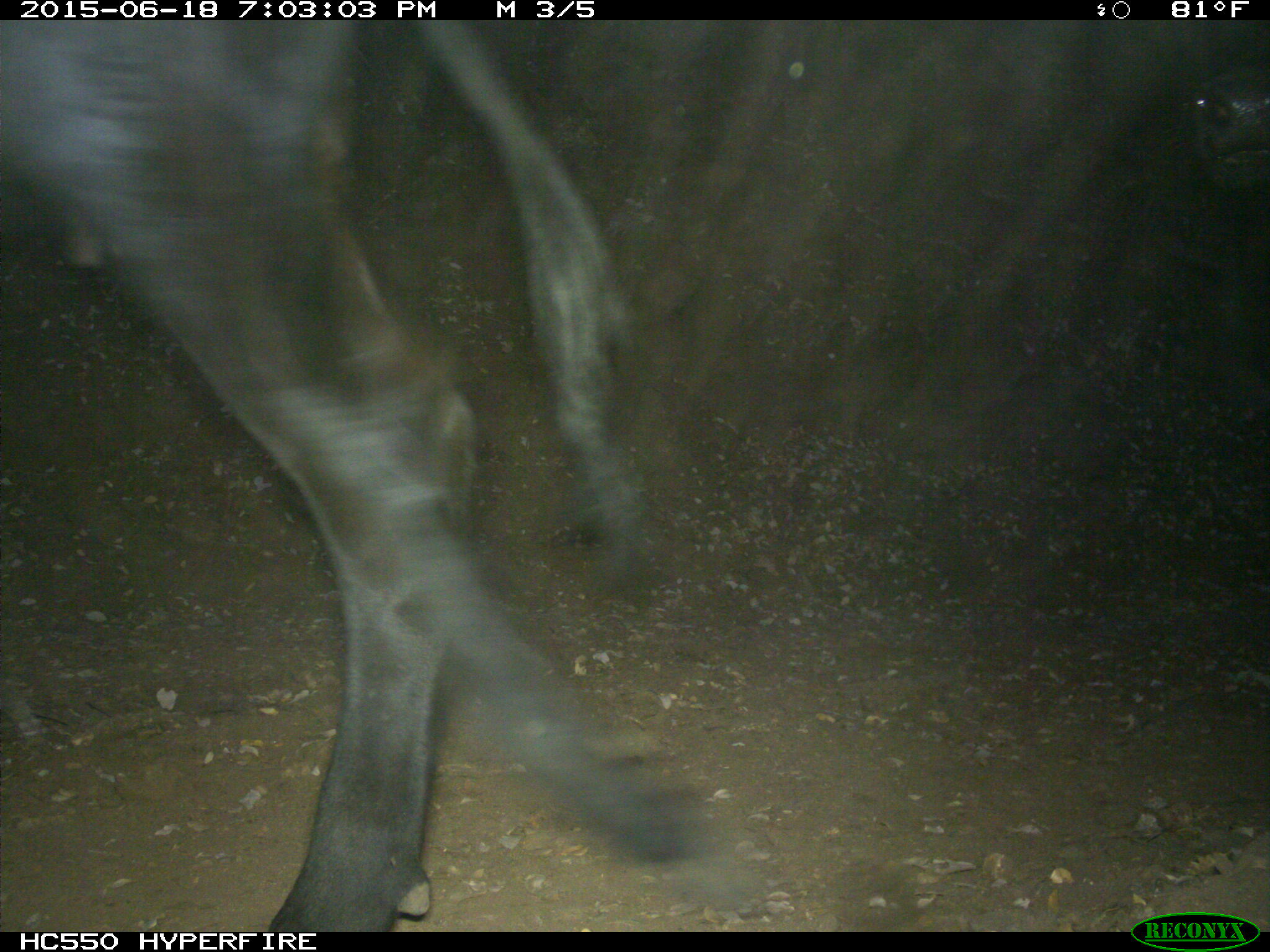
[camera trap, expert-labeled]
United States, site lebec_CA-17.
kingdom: Animalia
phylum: Chordata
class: Mammalia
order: Artiodactyla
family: Bovidae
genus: Bos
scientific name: Bos taurus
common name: domestic cow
Bos taurus (domestic cow).